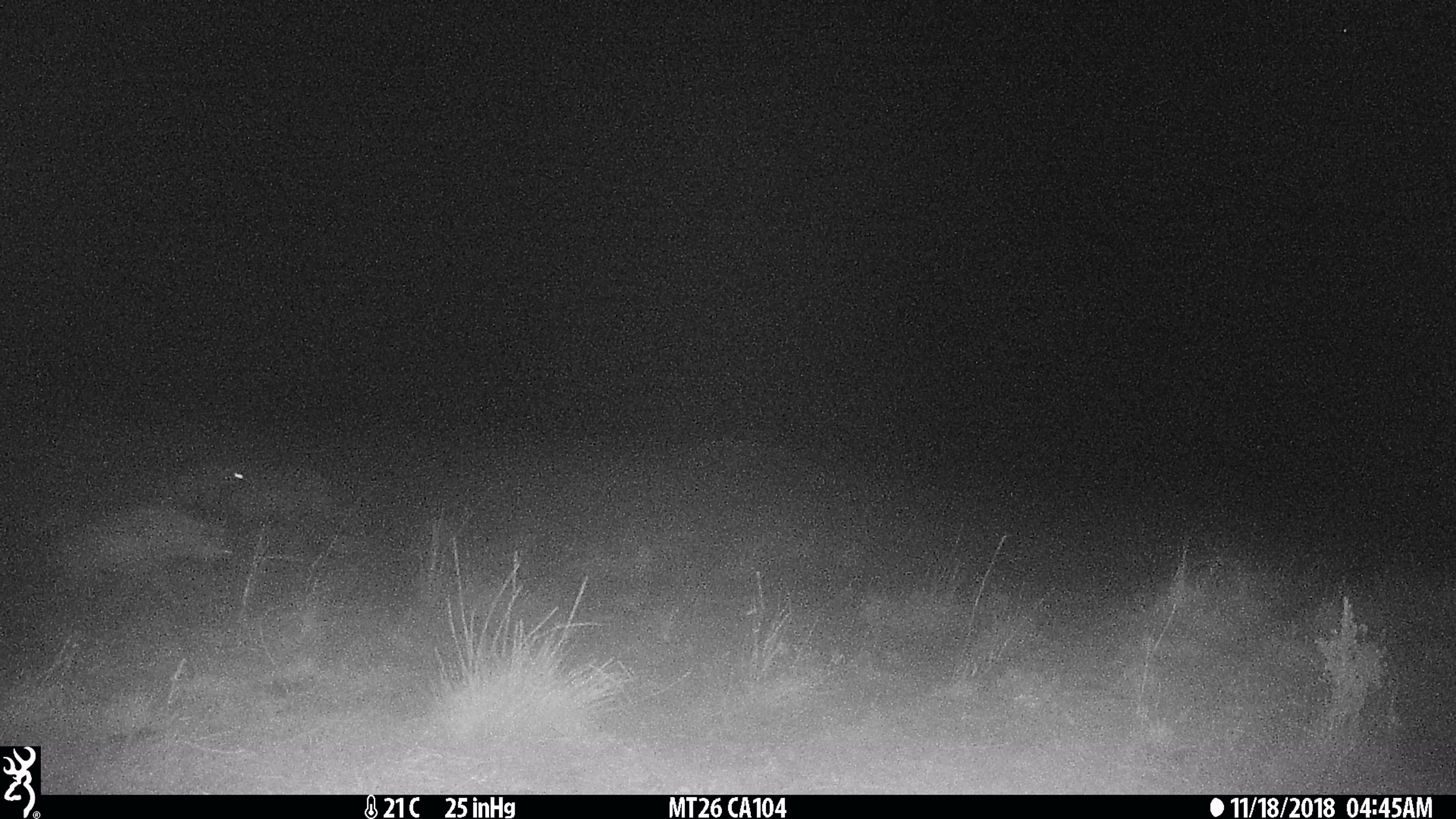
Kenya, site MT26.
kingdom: Animalia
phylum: Chordata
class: Mammalia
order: Carnivora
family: Hyaenidae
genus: Crocuta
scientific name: Crocuta crocuta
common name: spotted hyena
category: hyena spotted